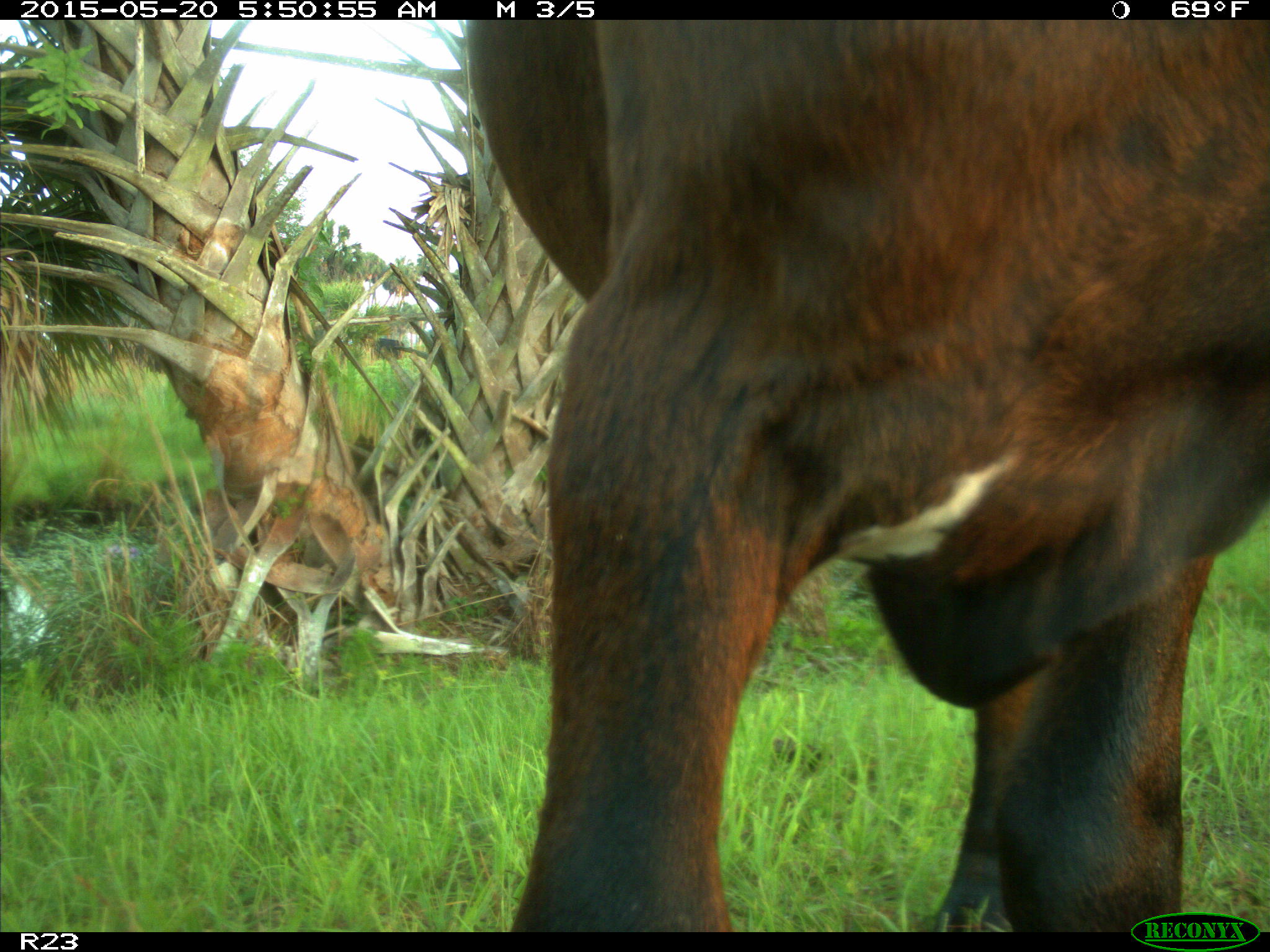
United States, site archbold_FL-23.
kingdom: Animalia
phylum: Chordata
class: Mammalia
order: Artiodactyla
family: Bovidae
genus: Bos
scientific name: Bos taurus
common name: domestic cow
Bos taurus (domestic cow).